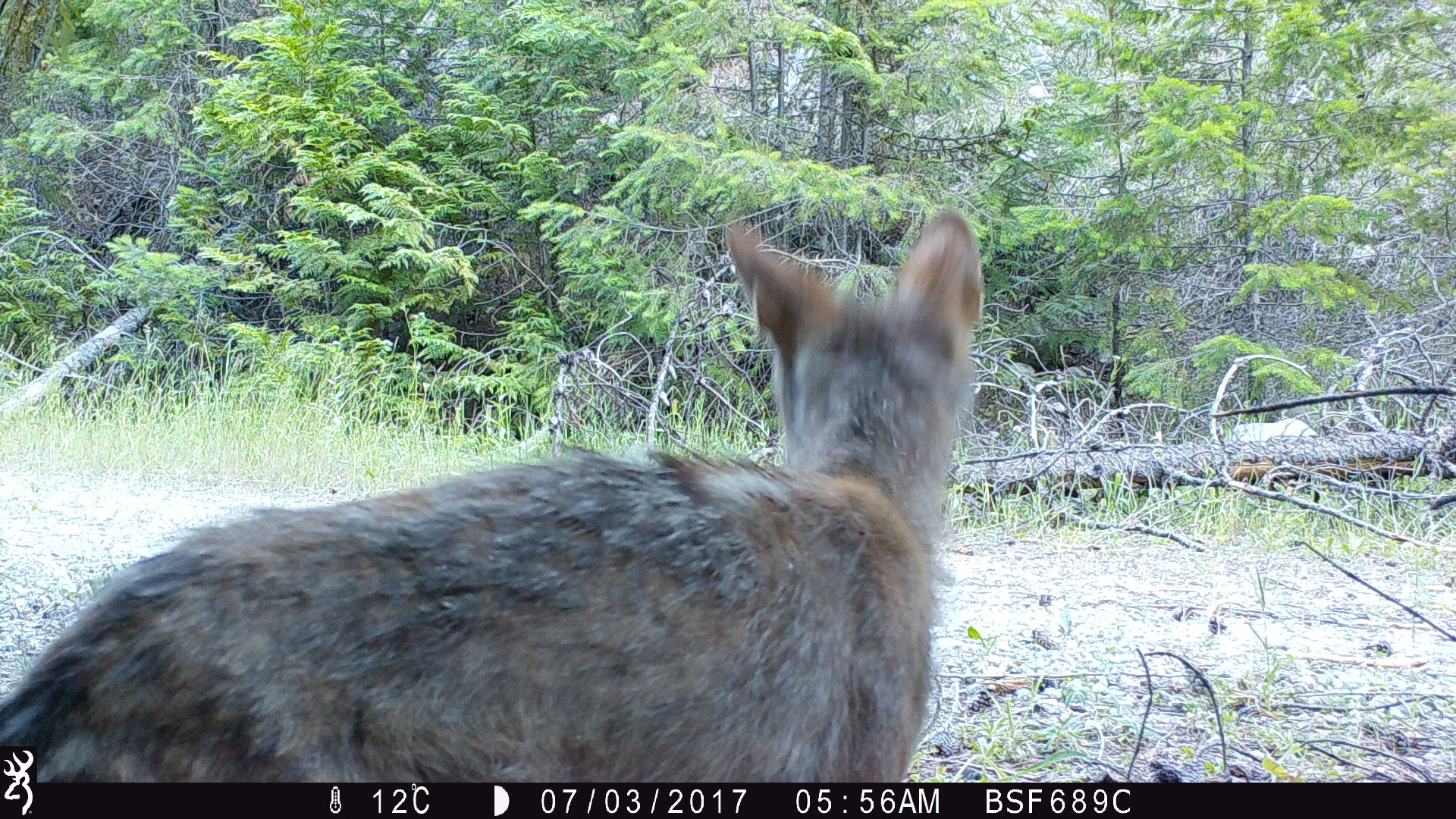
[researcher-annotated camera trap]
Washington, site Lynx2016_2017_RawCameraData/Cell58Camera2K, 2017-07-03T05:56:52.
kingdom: Animalia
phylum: Chordata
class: Mammalia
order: Carnivora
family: Canidae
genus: Canis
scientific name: Canis latrans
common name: coyote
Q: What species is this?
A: Canis latrans (coyote).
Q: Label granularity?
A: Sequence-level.